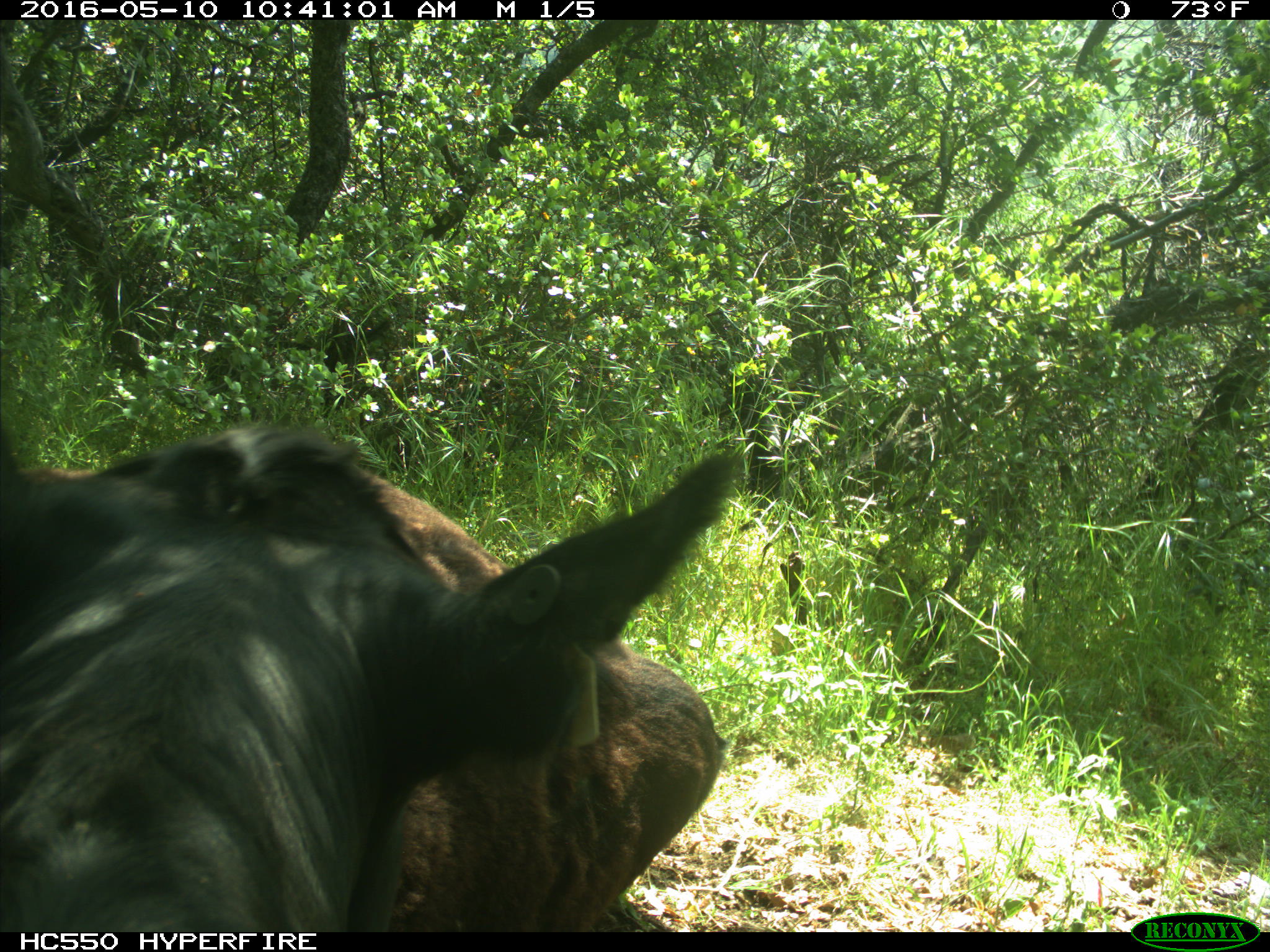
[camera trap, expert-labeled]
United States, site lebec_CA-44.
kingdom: Animalia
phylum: Chordata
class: Mammalia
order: Artiodactyla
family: Bovidae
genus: Bos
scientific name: Bos taurus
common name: domestic cow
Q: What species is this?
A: Bos taurus (domestic cow).